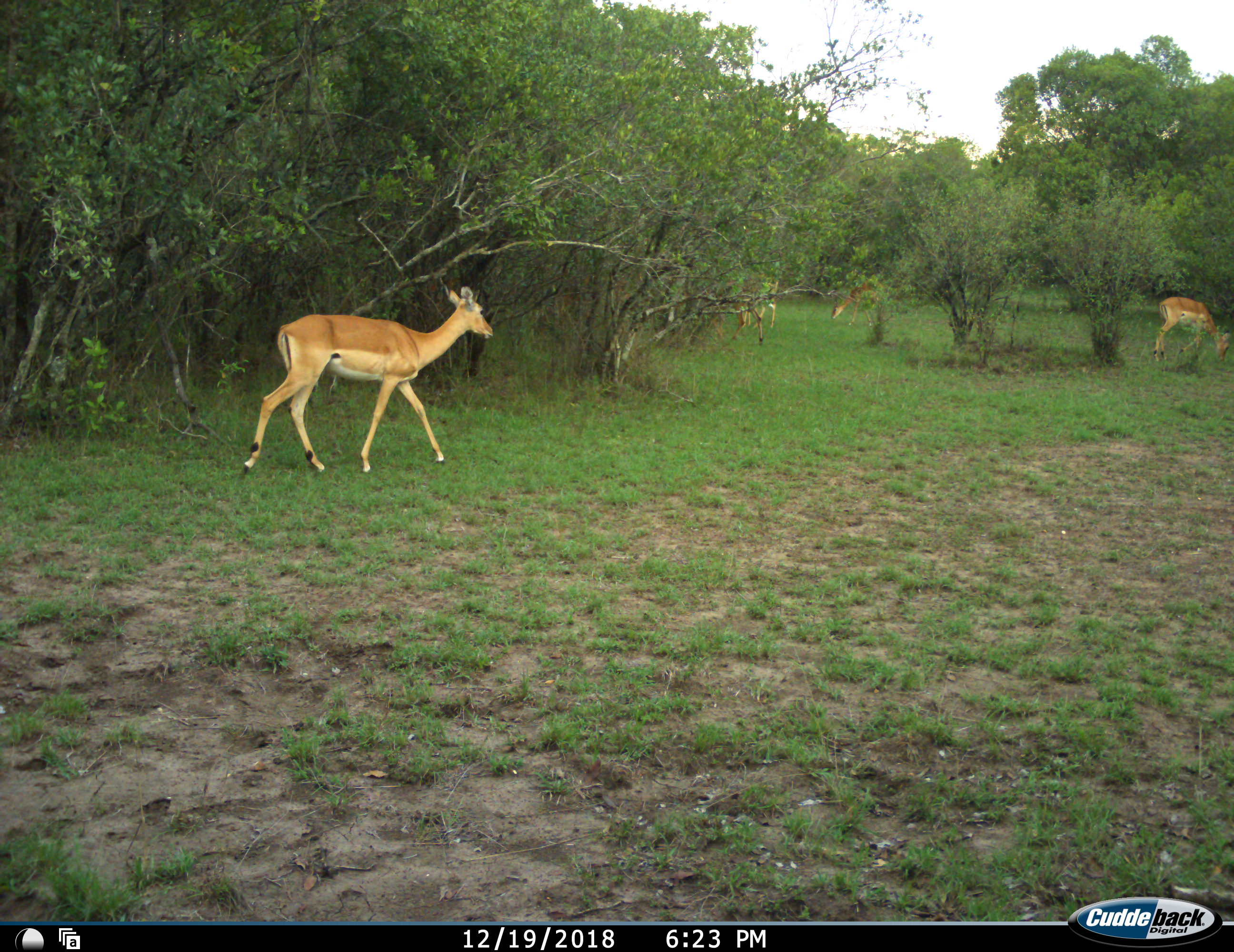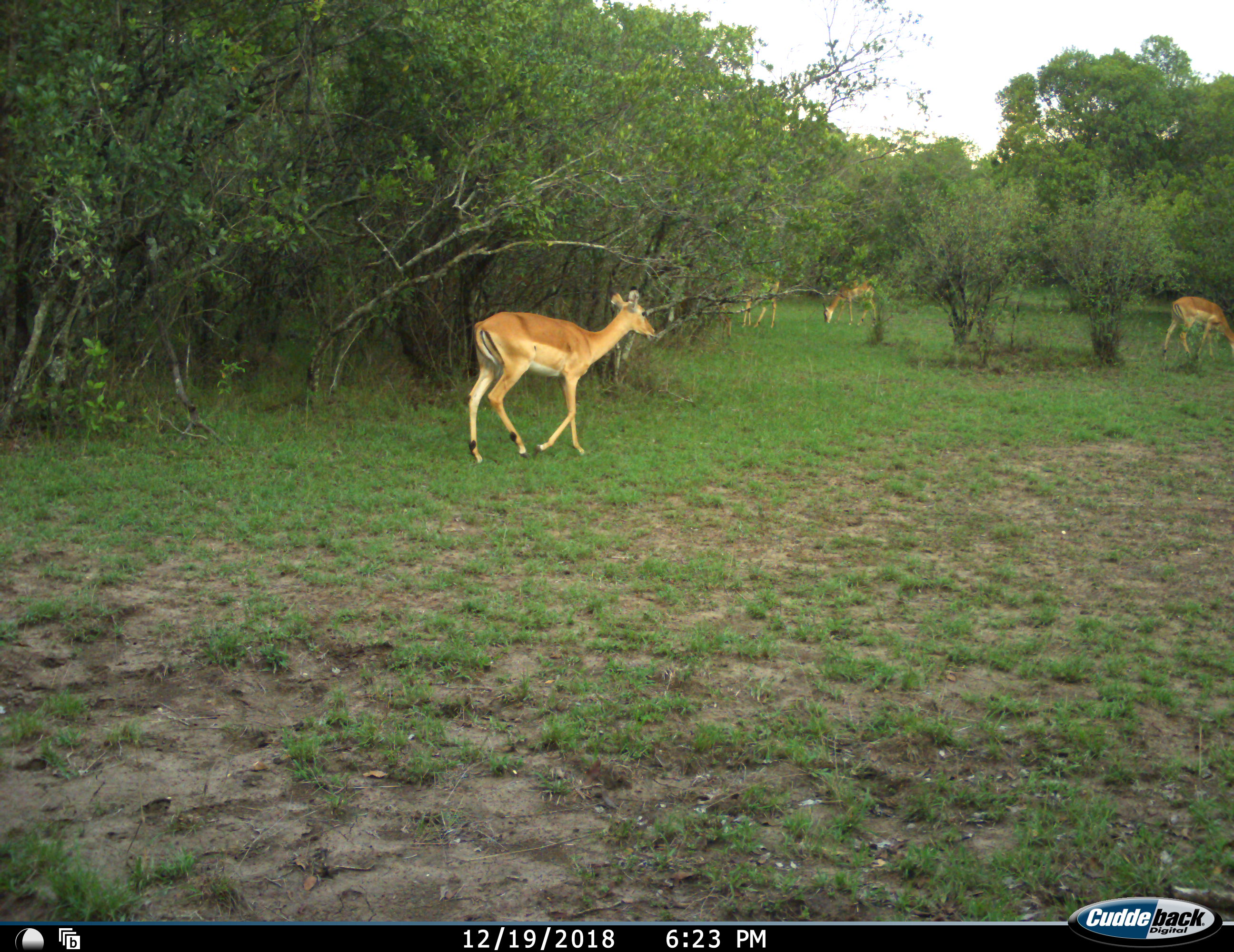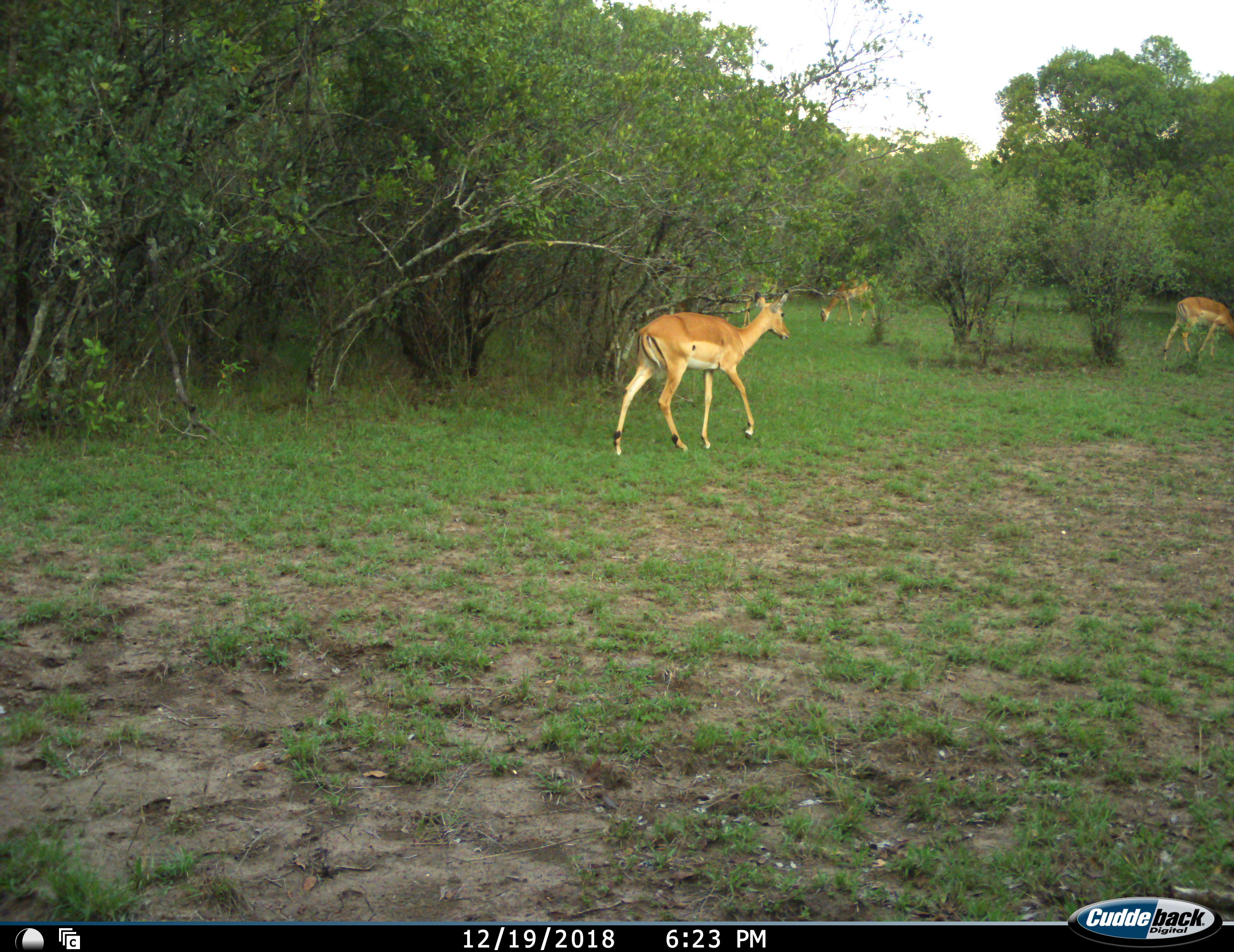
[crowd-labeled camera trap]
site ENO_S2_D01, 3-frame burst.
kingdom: Animalia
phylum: Chordata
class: Mammalia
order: Artiodactyla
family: Bovidae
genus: Aepyceros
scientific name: Aepyceros melampus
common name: impala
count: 5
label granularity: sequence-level